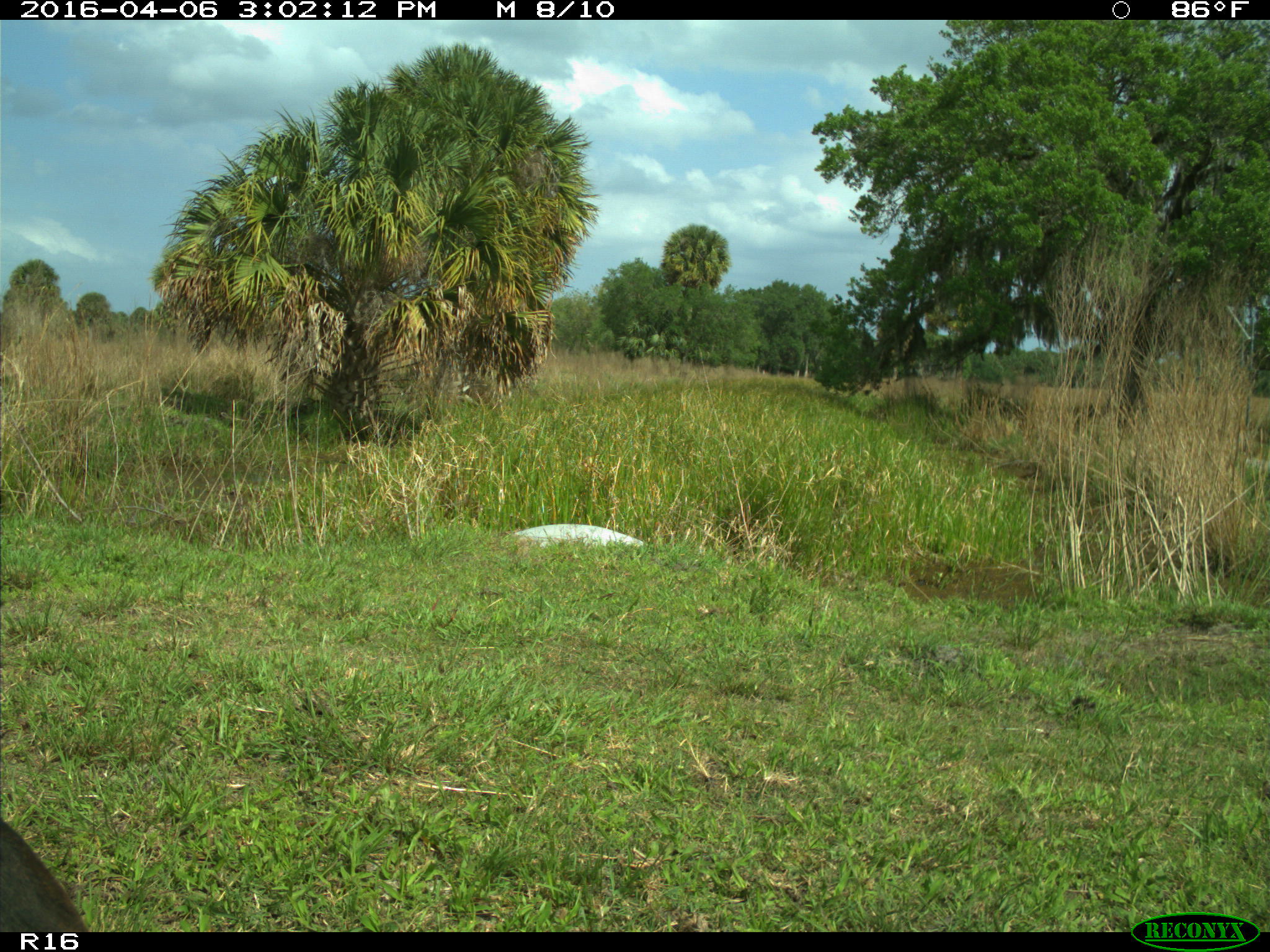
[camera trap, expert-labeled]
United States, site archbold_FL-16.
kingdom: Animalia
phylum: Chordata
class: Mammalia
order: Artiodactyla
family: Bovidae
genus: Bos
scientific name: Bos taurus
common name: domestic cow